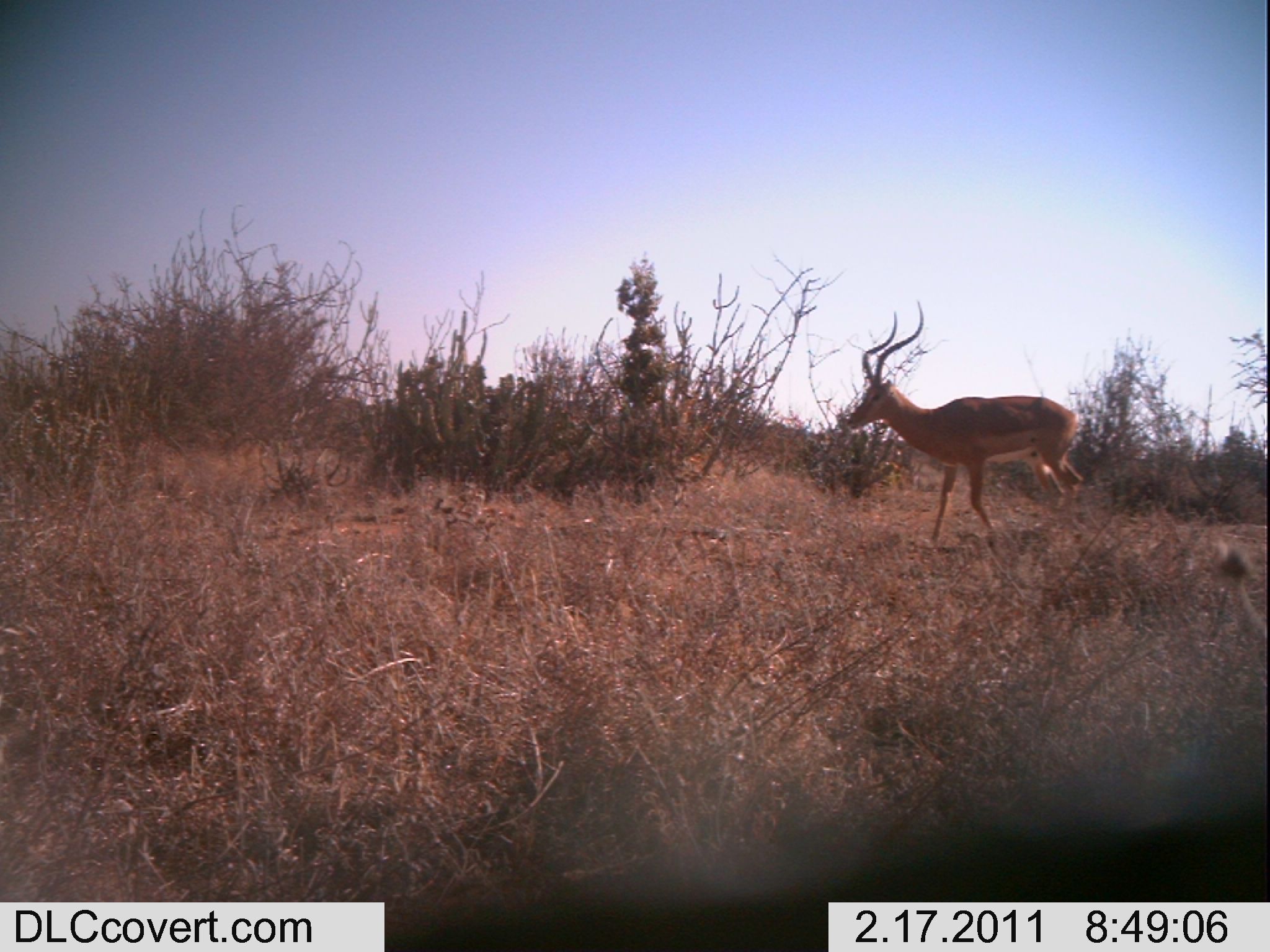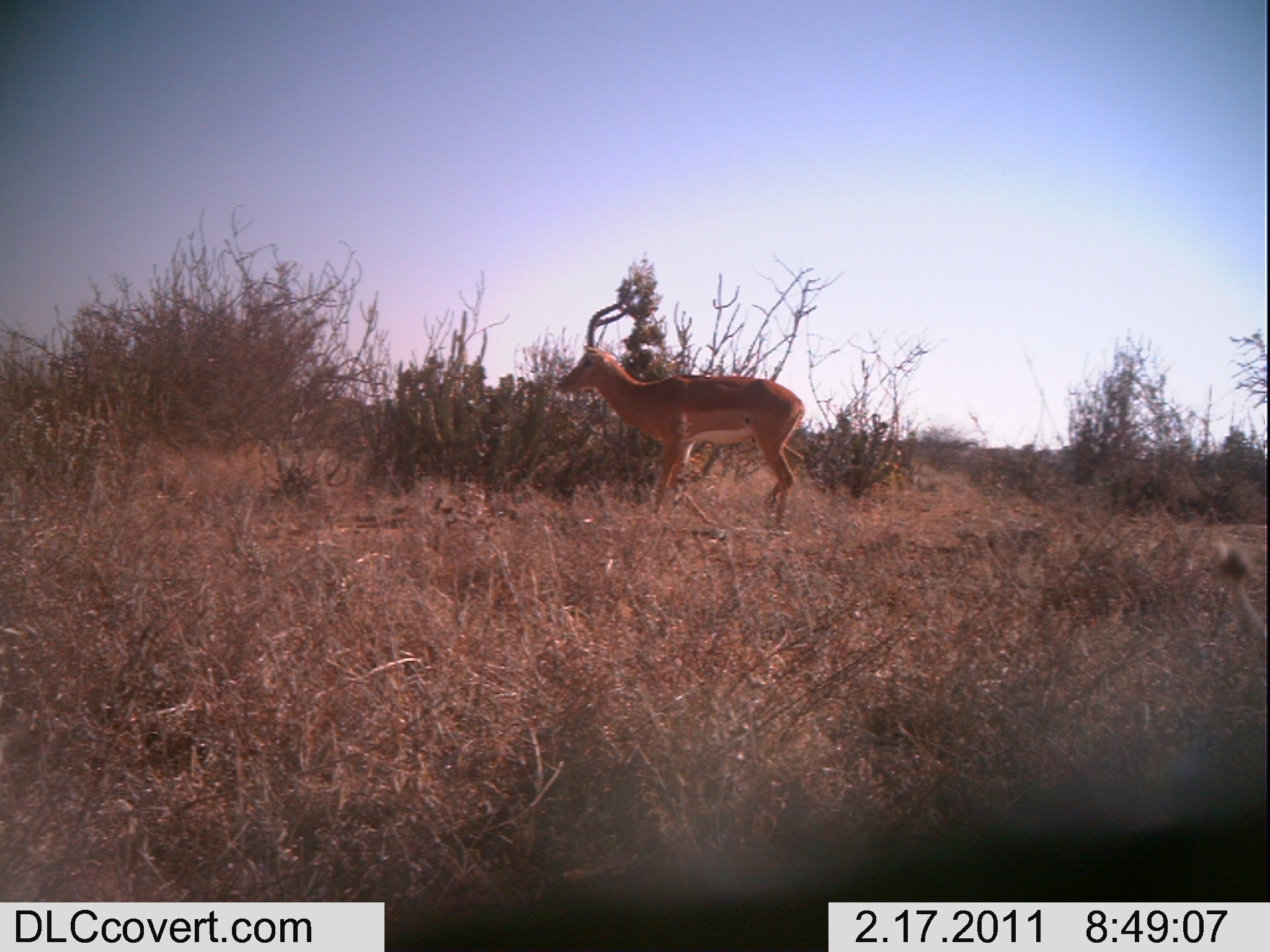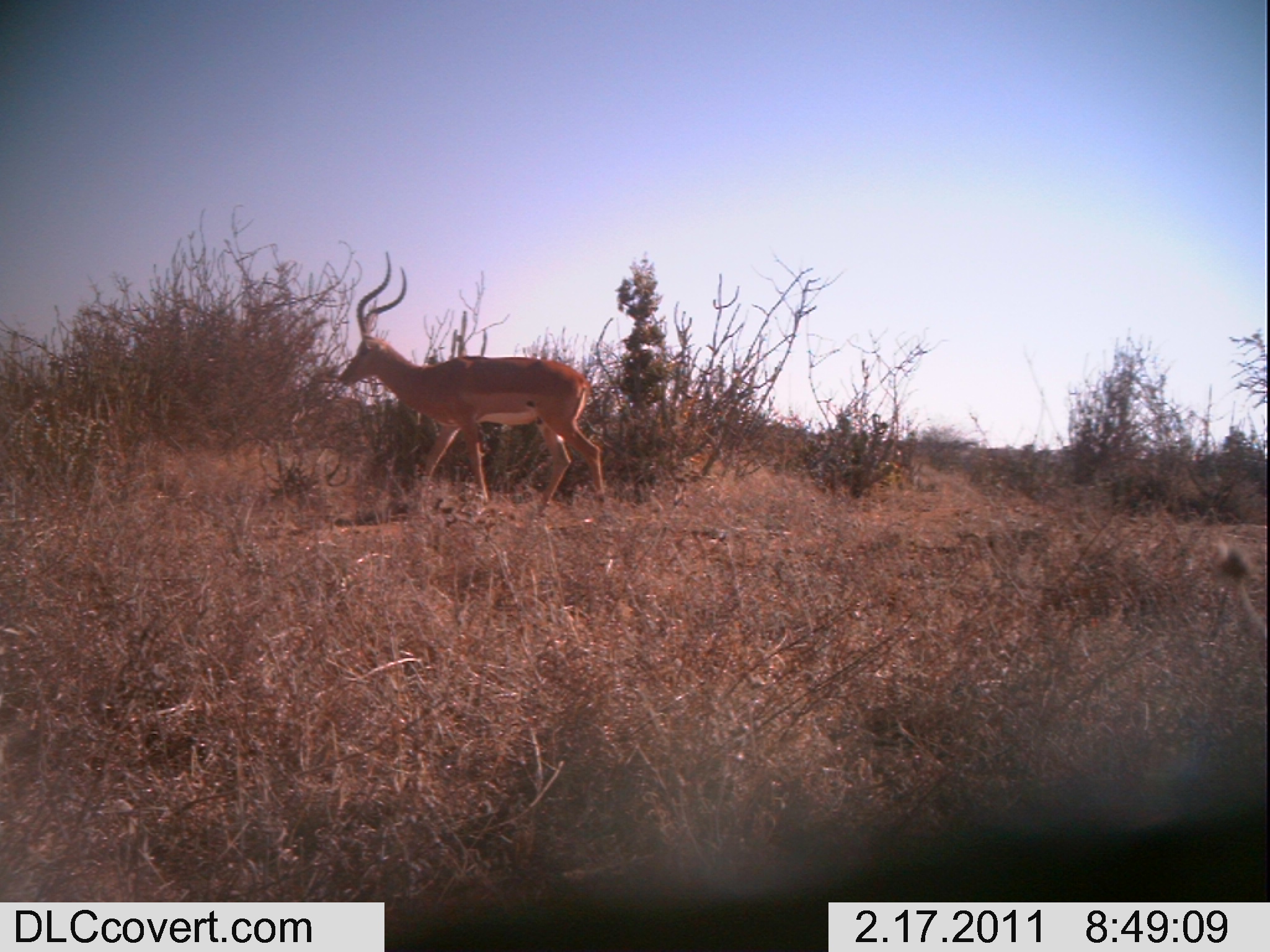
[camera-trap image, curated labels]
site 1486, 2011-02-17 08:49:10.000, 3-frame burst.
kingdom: Animalia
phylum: Chordata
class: Mammalia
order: Artiodactyla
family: Bovidae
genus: Aepyceros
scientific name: Aepyceros melampus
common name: impala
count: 1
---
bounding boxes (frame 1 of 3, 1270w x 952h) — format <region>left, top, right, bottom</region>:
aepyceros melampus: <region>844, 298, 1084, 542</region>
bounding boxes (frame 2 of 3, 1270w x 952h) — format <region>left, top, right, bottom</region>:
aepyceros melampus: <region>553, 292, 805, 526</region>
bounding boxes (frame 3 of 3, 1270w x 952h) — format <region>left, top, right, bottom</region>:
aepyceros melampus: <region>337, 249, 605, 512</region>